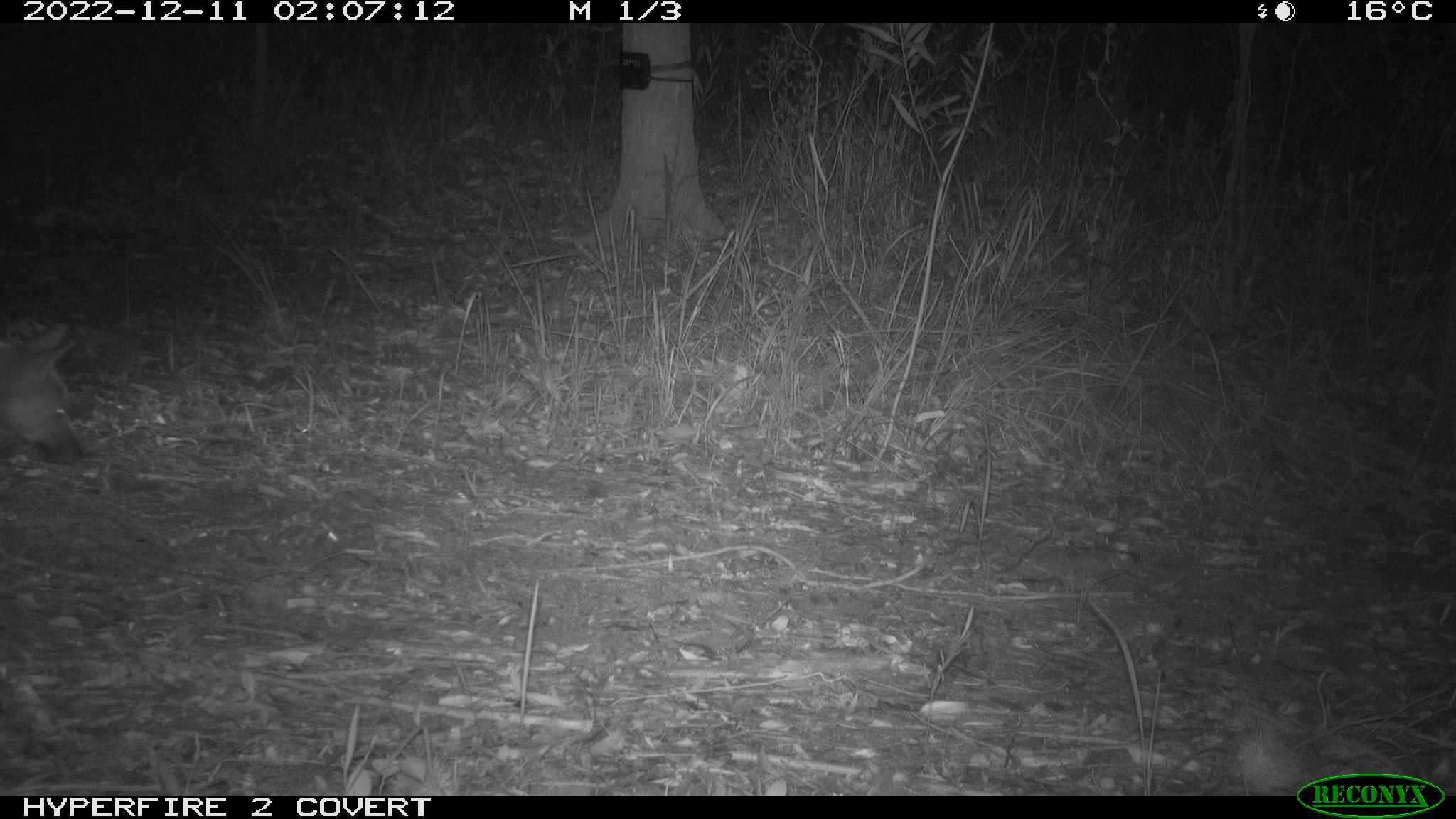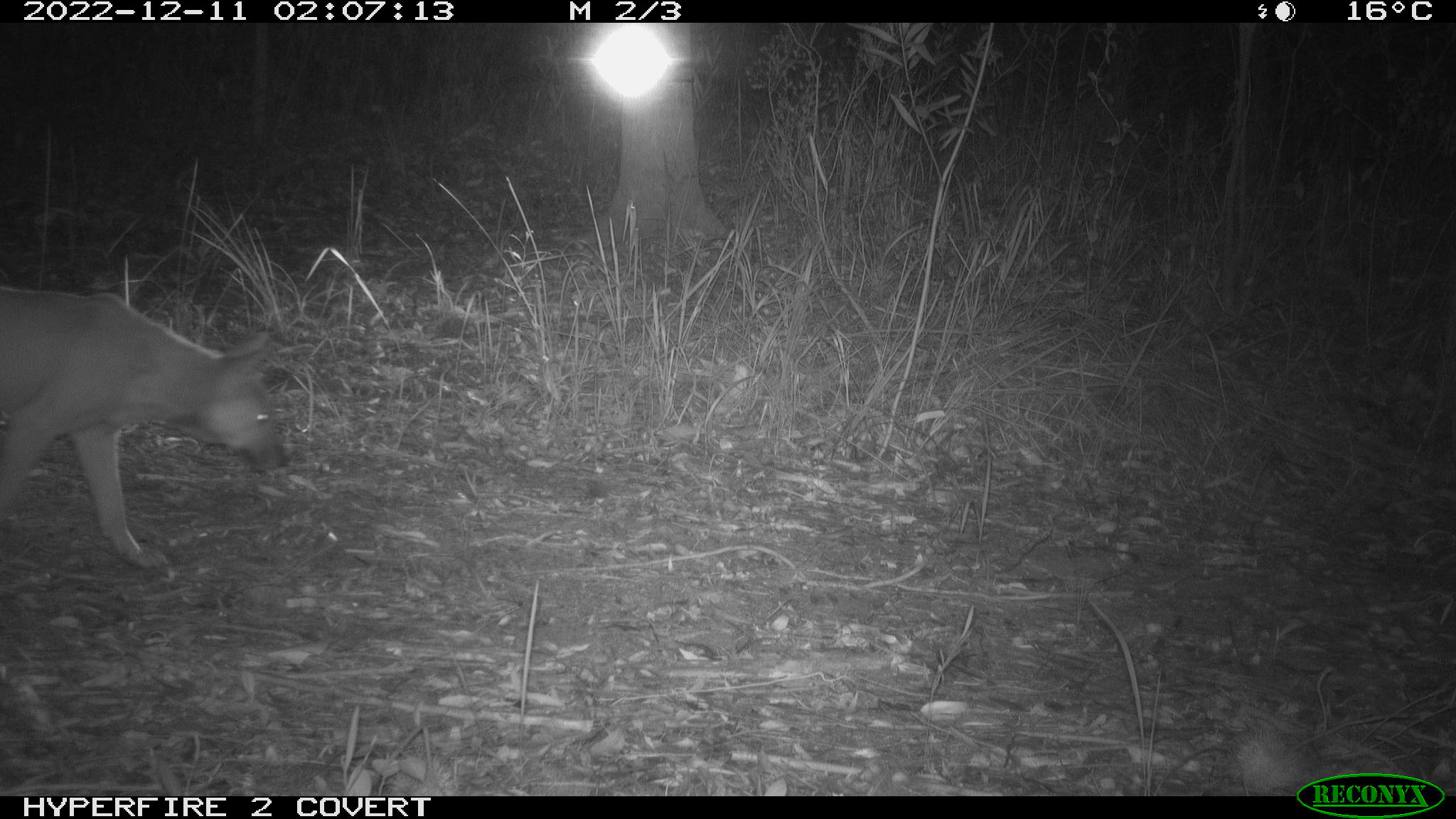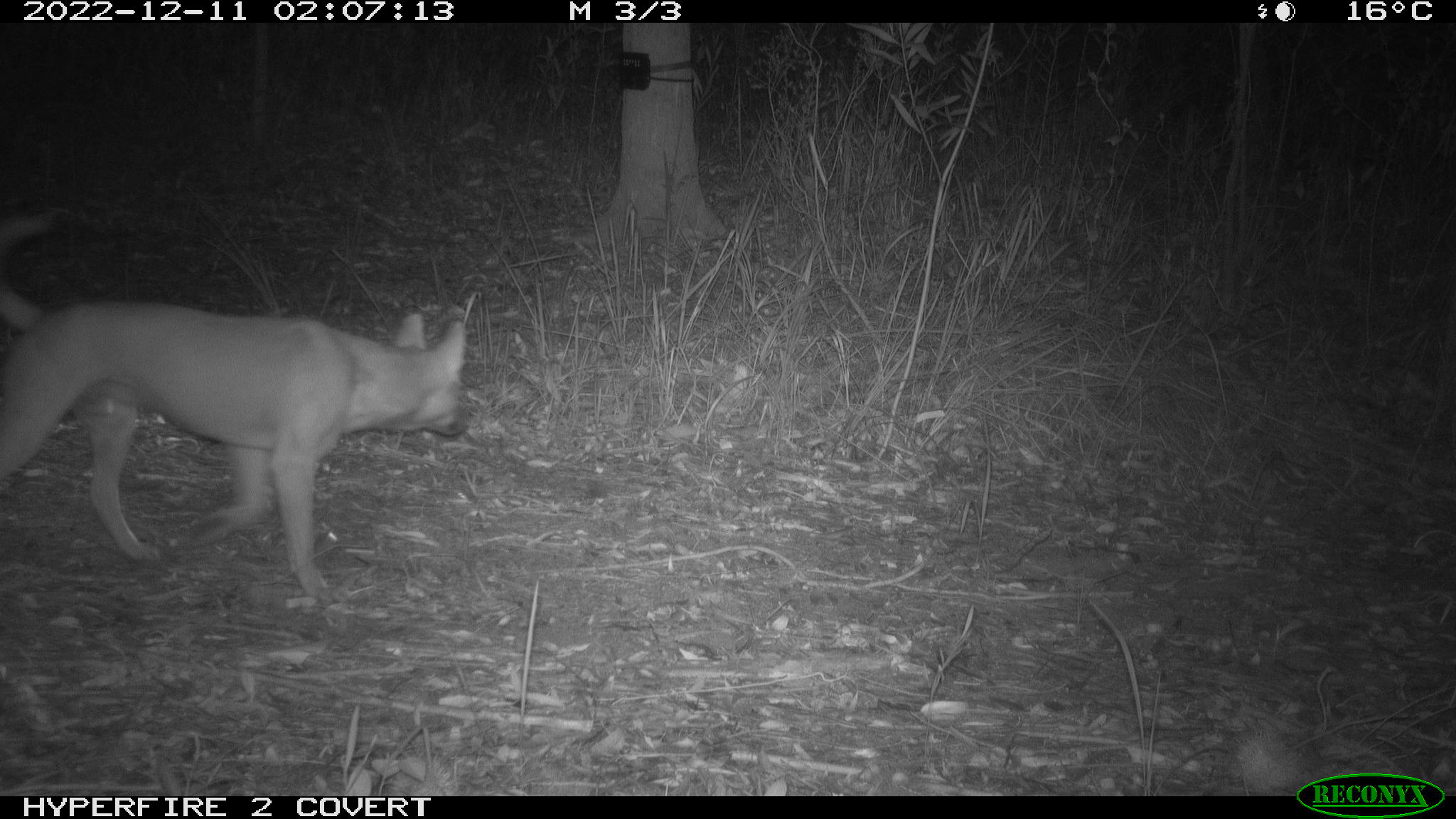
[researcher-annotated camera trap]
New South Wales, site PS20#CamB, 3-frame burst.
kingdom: Animalia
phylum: Chordata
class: Mammalia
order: Carnivora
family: Canidae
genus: Canis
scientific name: Canis familiaris dingo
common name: dingo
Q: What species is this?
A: Dingo (Canis familiaris dingo).